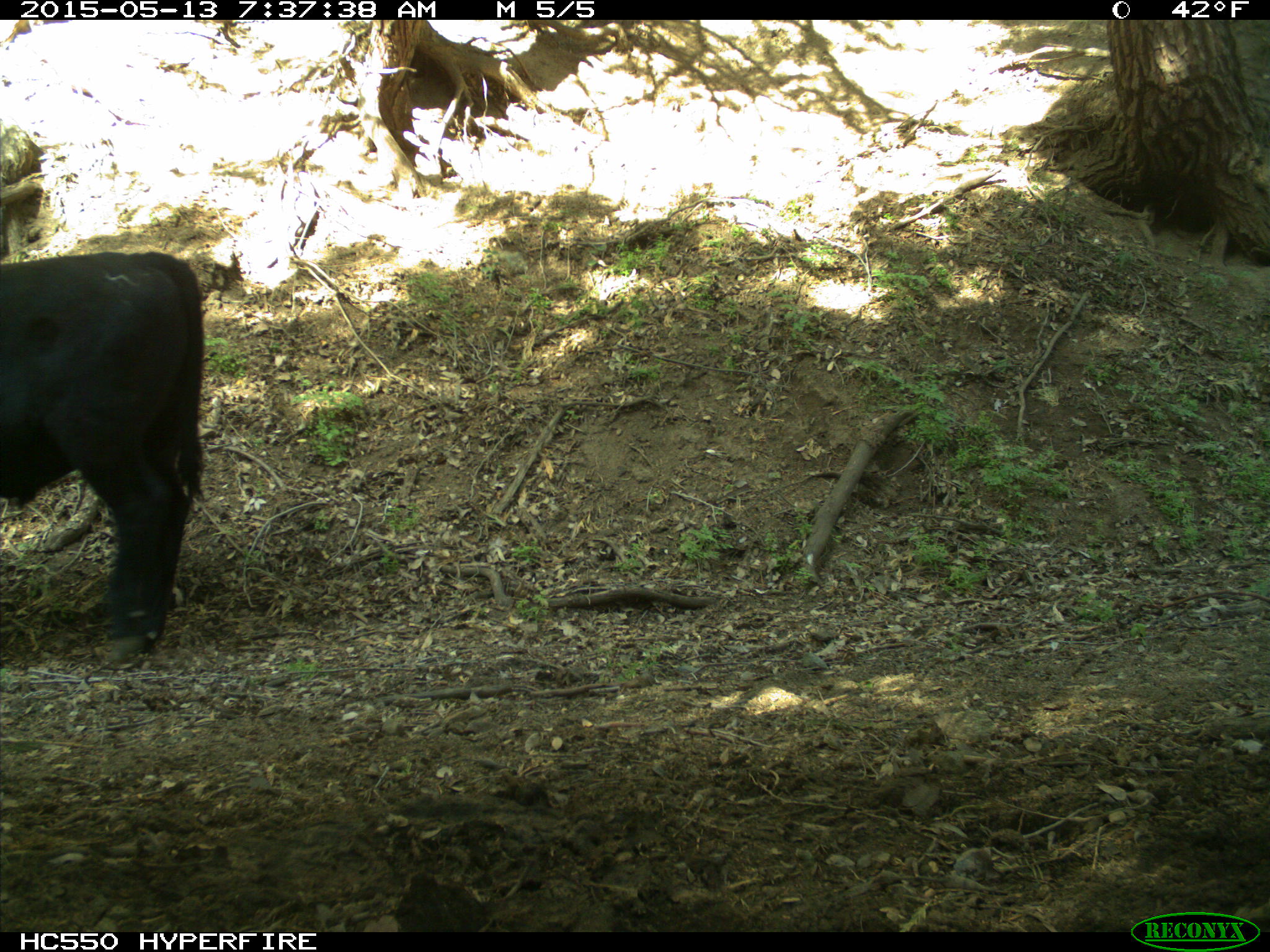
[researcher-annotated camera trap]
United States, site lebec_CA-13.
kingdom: Animalia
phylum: Chordata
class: Mammalia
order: Artiodactyla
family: Bovidae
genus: Bos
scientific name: Bos taurus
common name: domestic cow